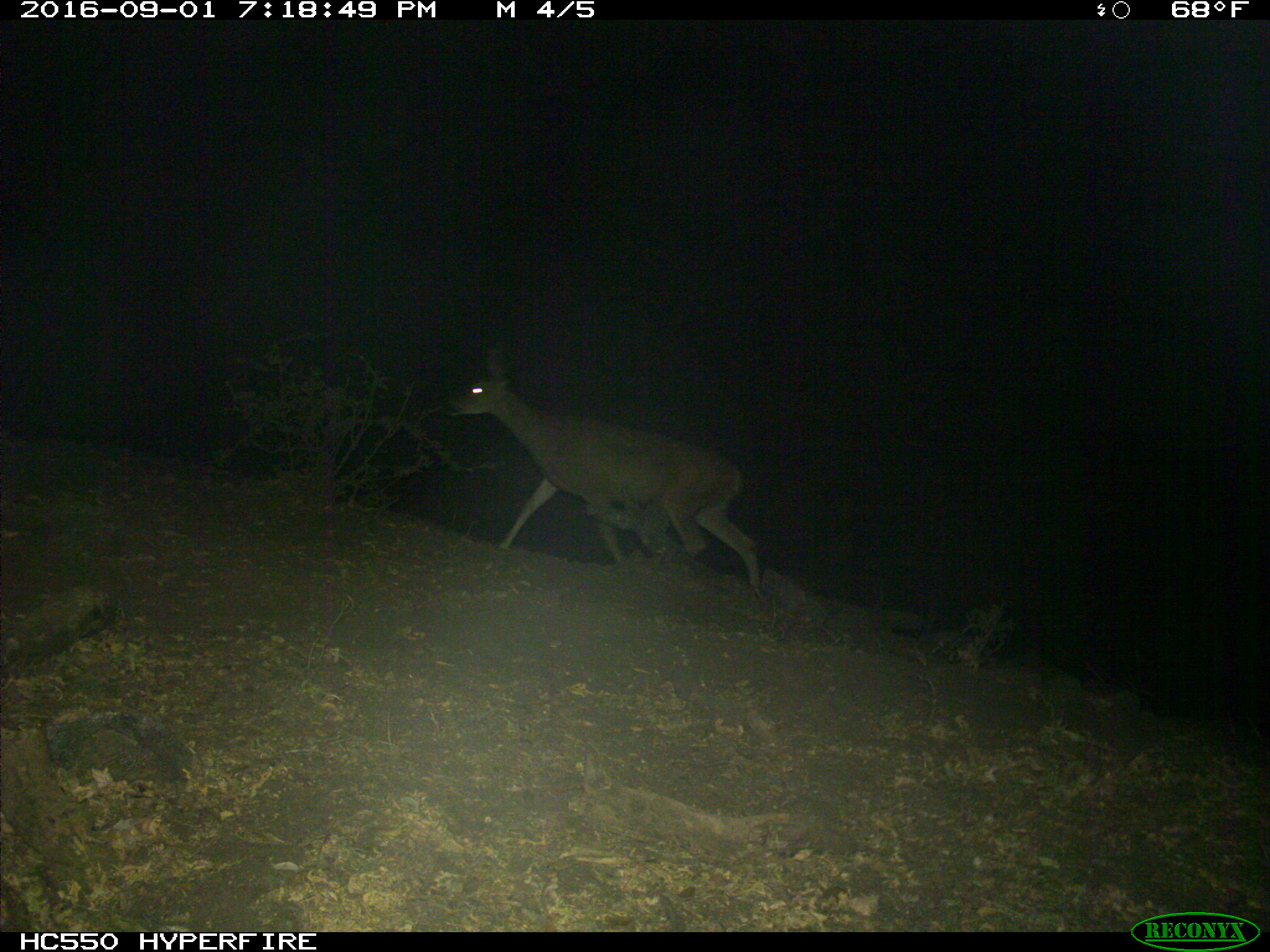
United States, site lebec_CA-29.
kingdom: Animalia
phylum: Chordata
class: Mammalia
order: Artiodactyla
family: Cervidae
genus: Odocoileus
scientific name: Odocoileus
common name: deer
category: unidentified deer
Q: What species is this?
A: Unidentified deer (deer) (Odocoileus).